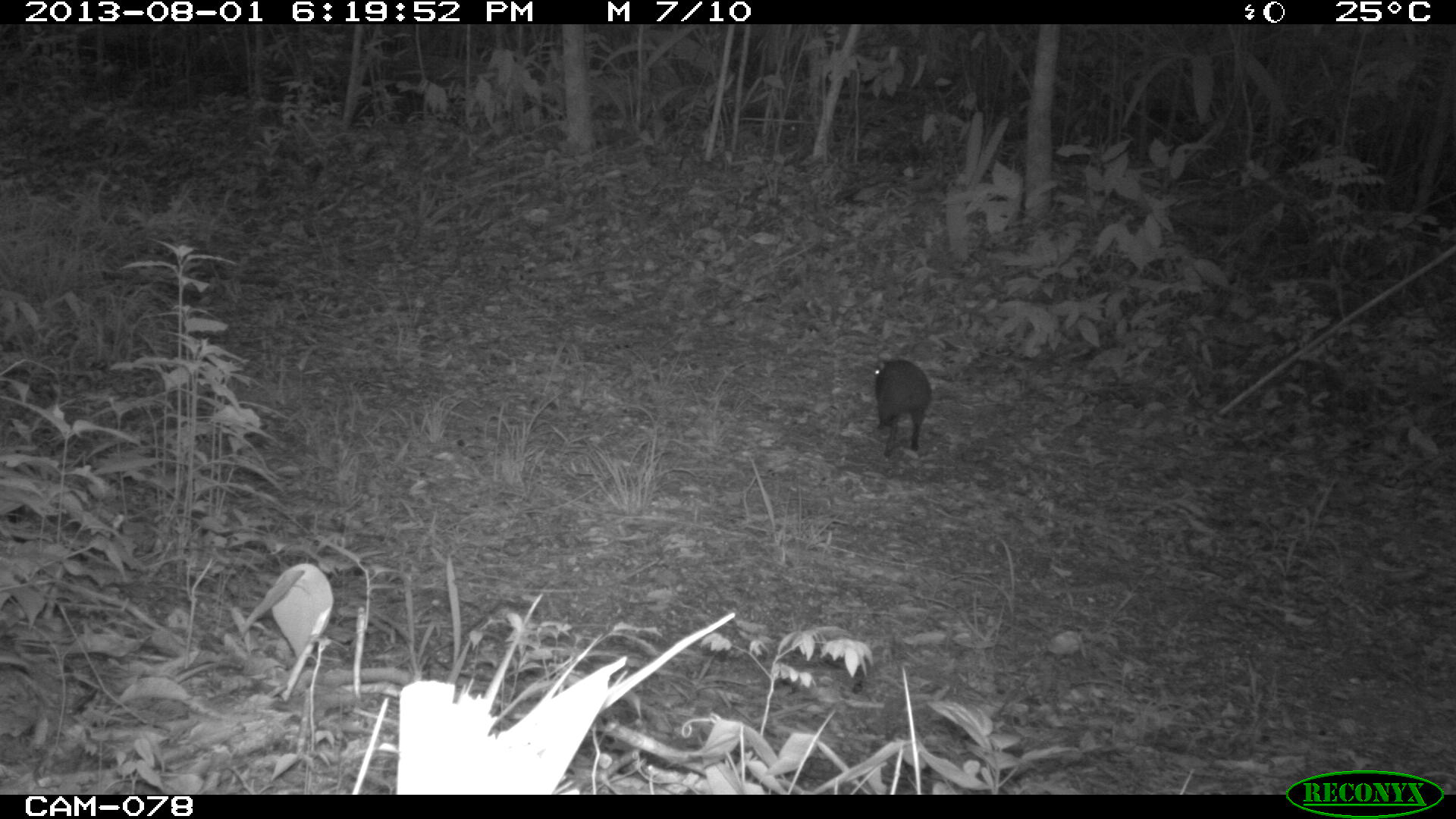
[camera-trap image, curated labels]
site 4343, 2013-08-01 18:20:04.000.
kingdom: Animalia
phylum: Chordata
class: Mammalia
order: Rodentia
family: Dasyproctidae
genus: Dasyprocta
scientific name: Dasyprocta punctata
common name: central american agouti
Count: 1.